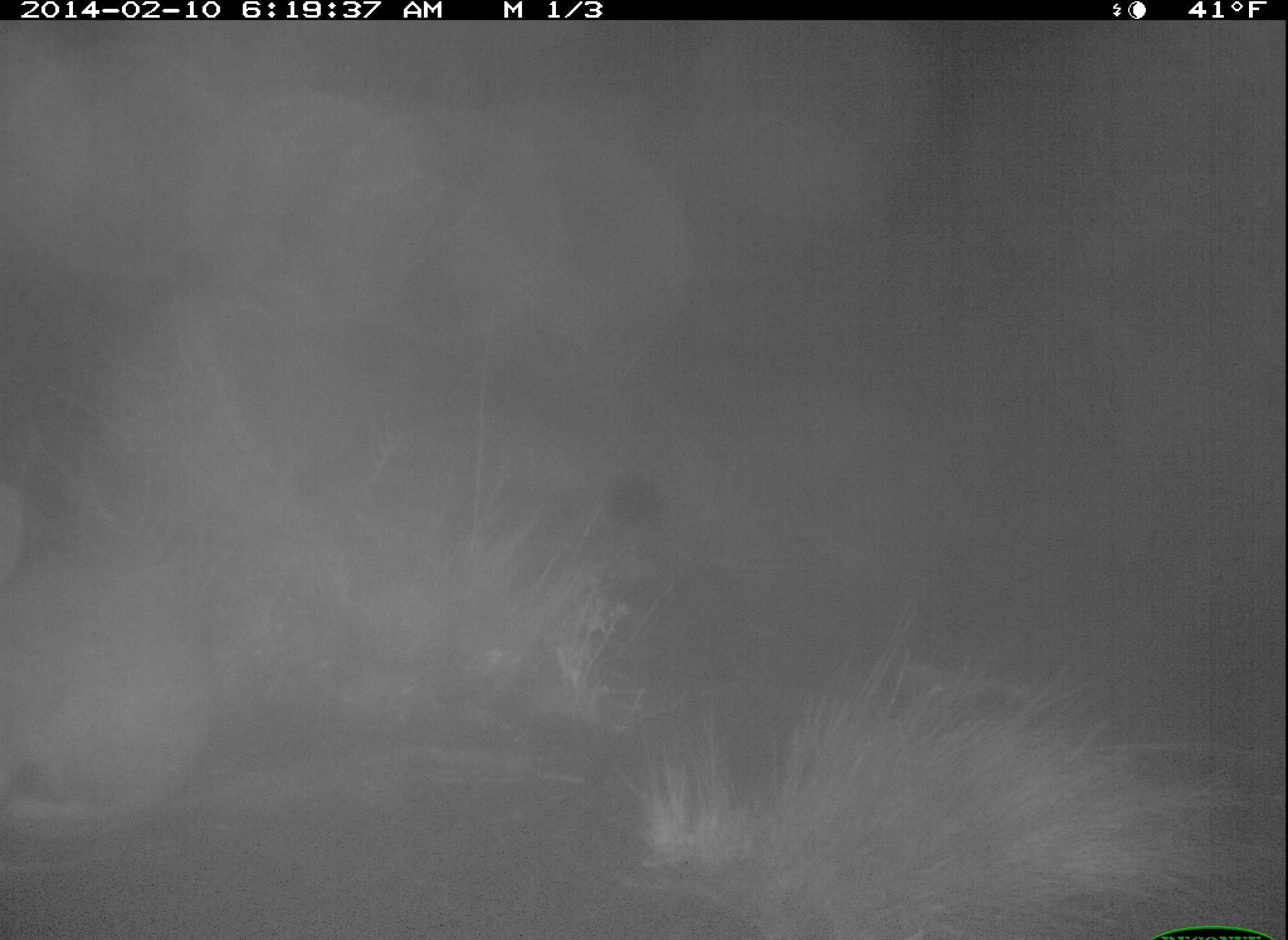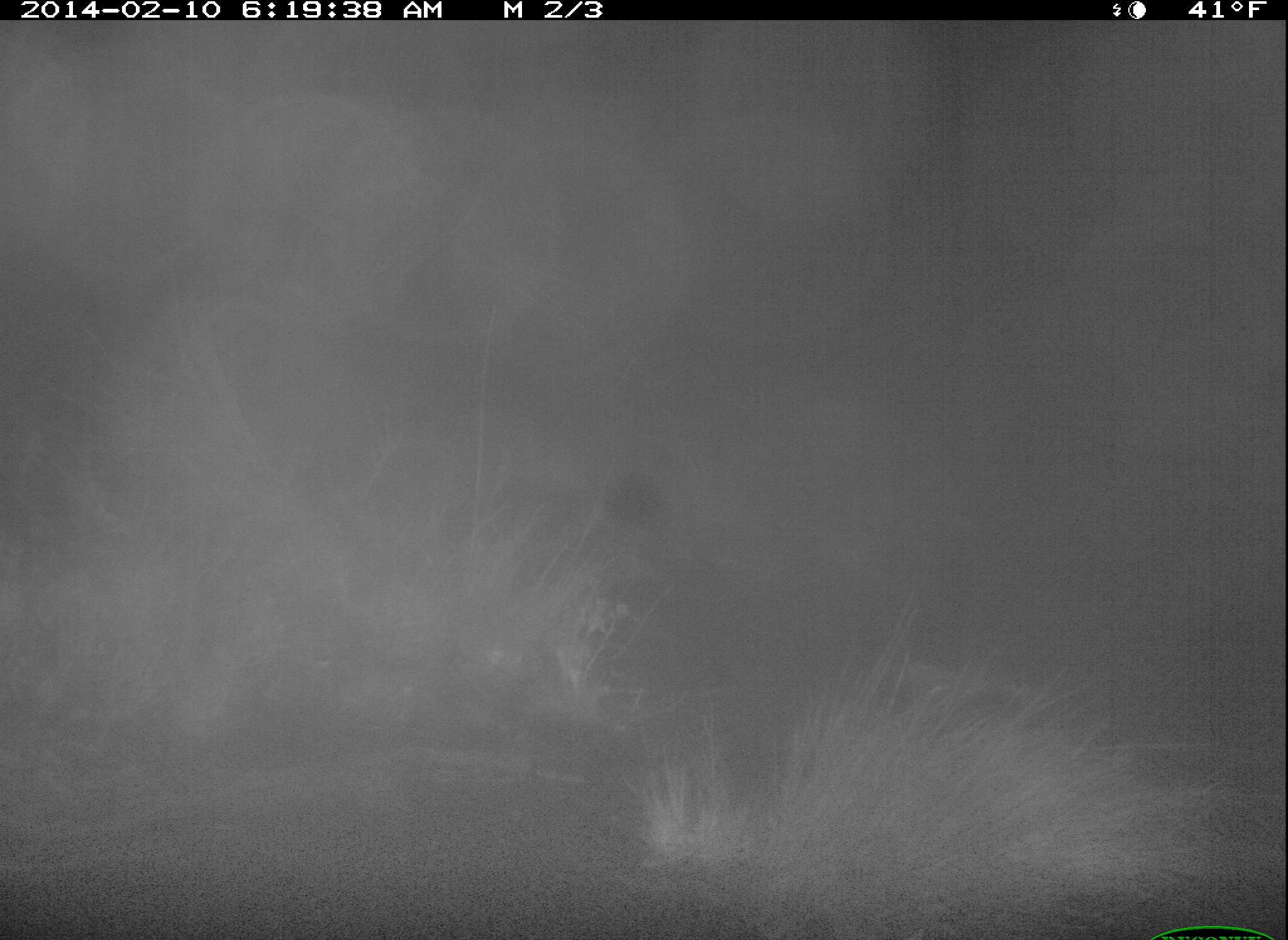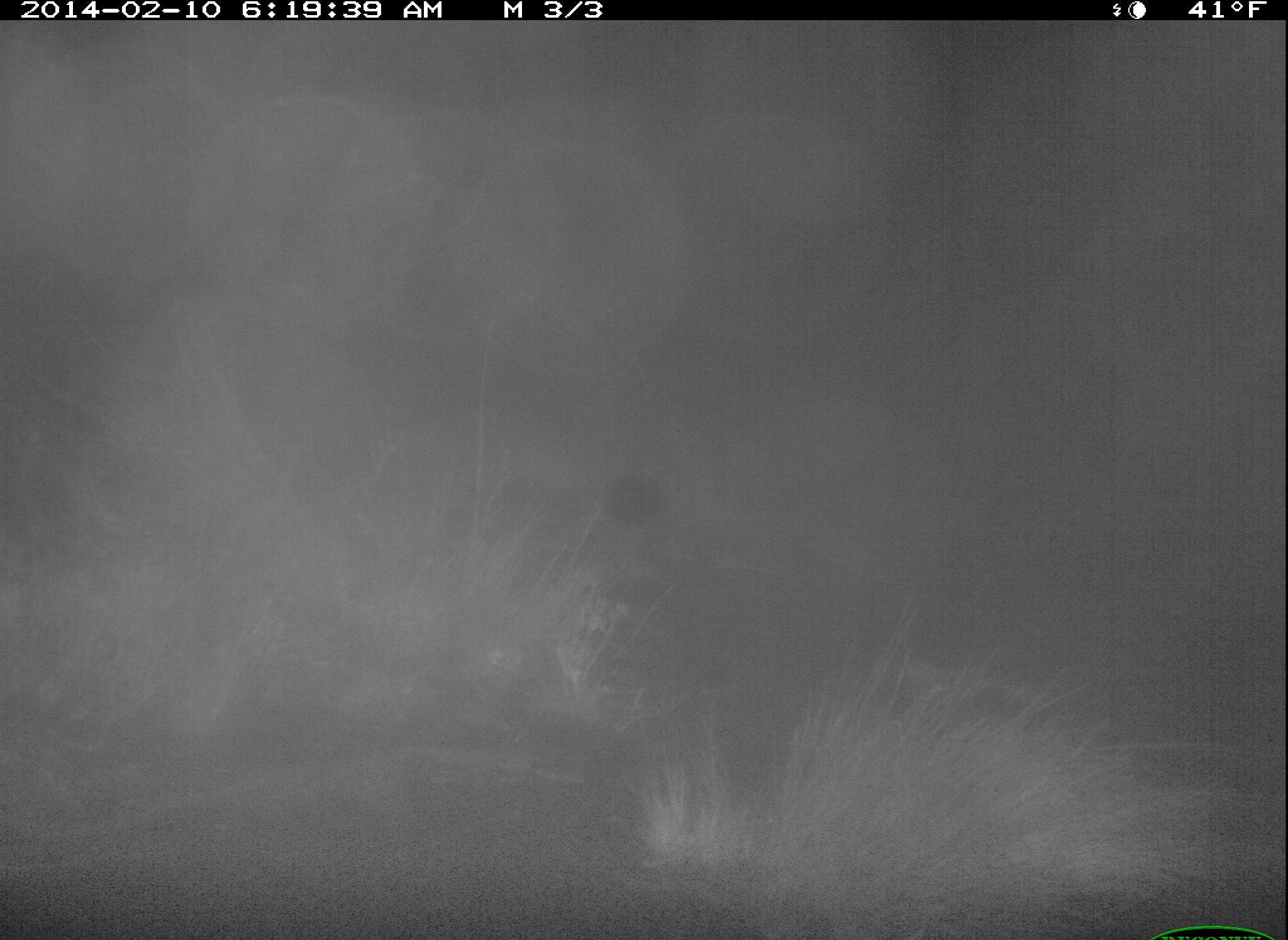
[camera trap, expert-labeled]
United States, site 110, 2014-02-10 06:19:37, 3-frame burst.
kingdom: Animalia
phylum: Chordata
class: Mammalia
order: Lagomorpha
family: Leporidae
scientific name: Leporidae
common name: rabbits and hares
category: rabbit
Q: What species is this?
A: Rabbit (rabbits and hares) (Leporidae).